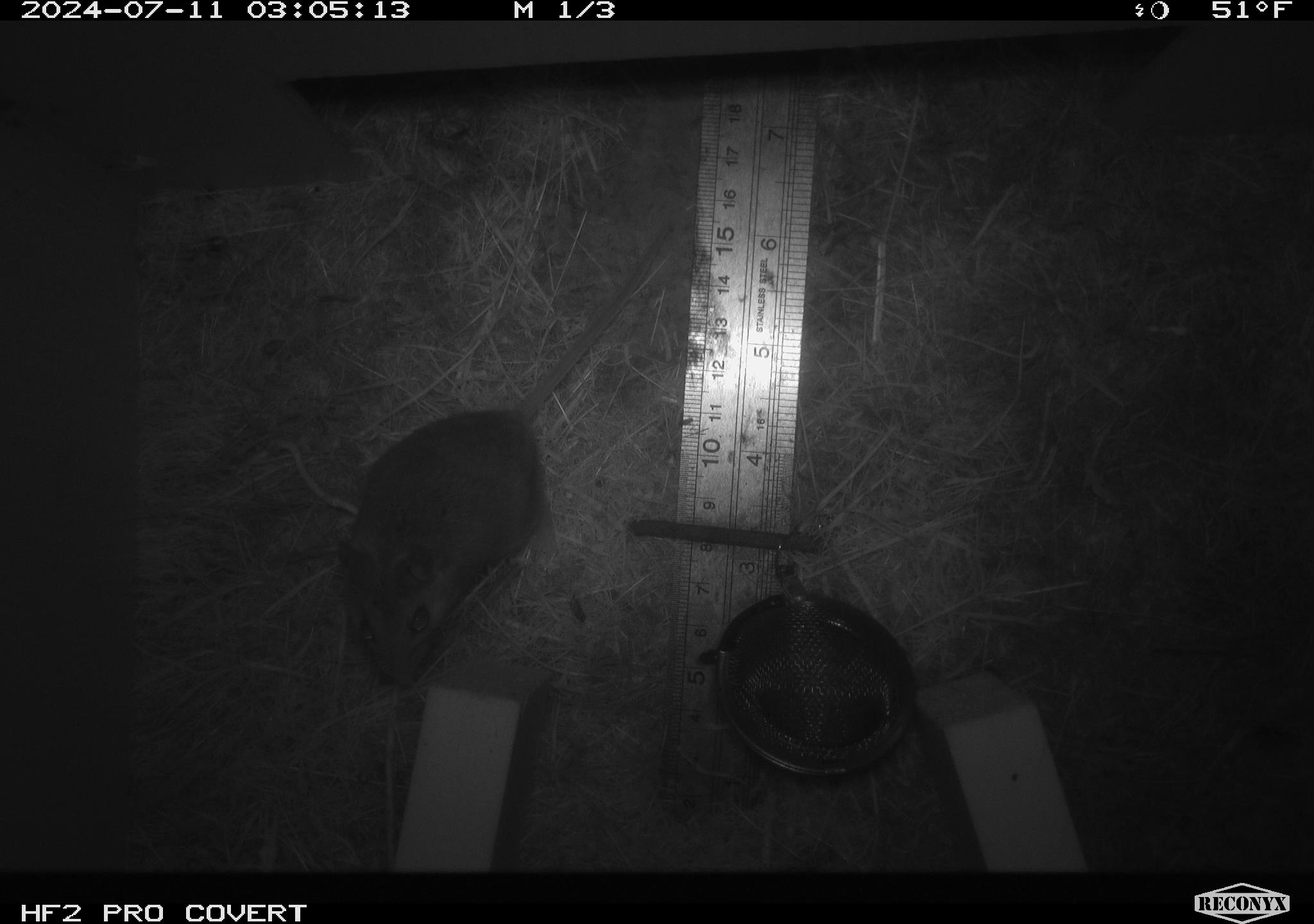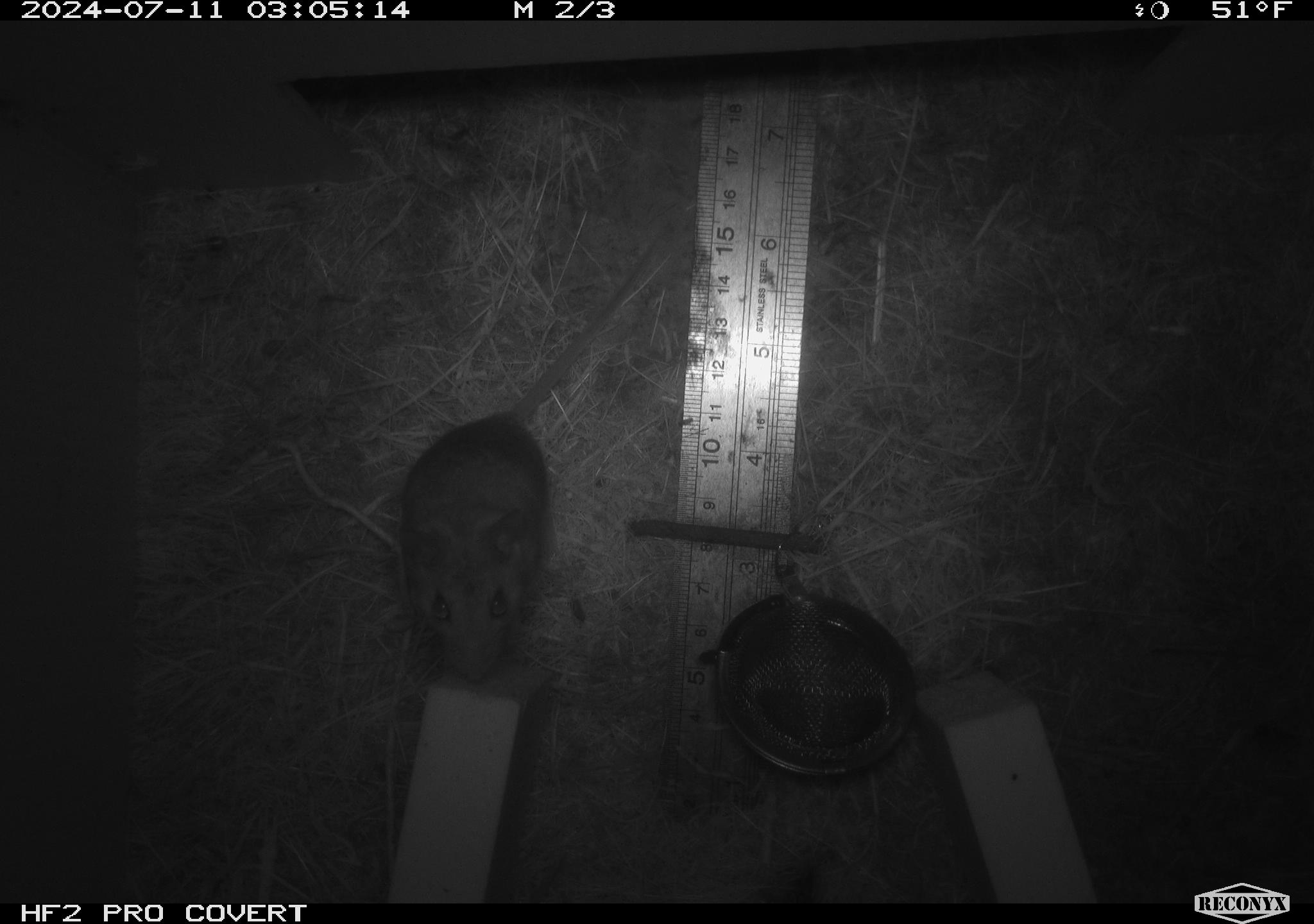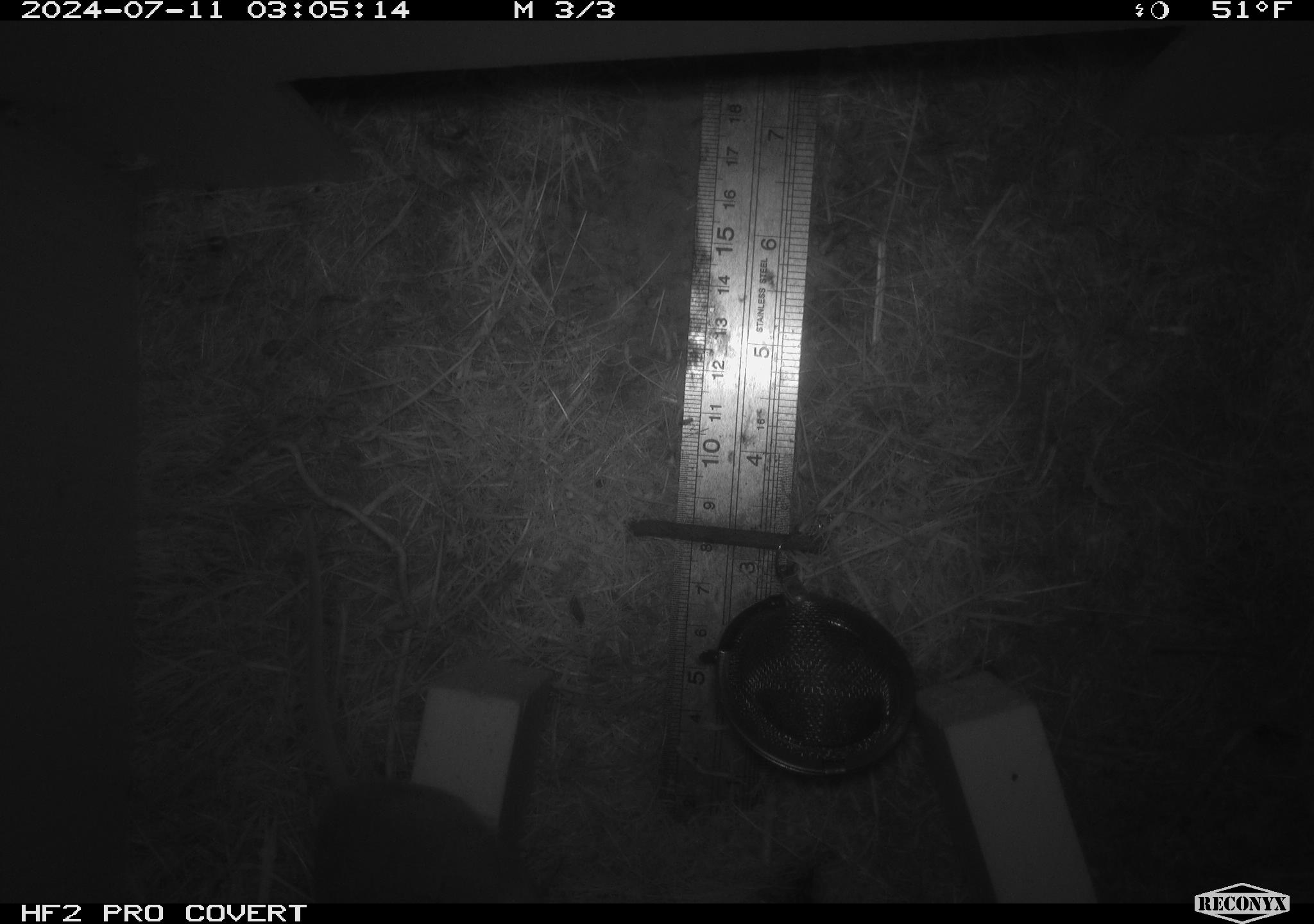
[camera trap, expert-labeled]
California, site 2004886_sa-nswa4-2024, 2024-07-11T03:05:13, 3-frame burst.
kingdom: Animalia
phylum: Chordata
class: Mammalia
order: Rodentia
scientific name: Rodentia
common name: mouse species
Mouse species (Rodentia).